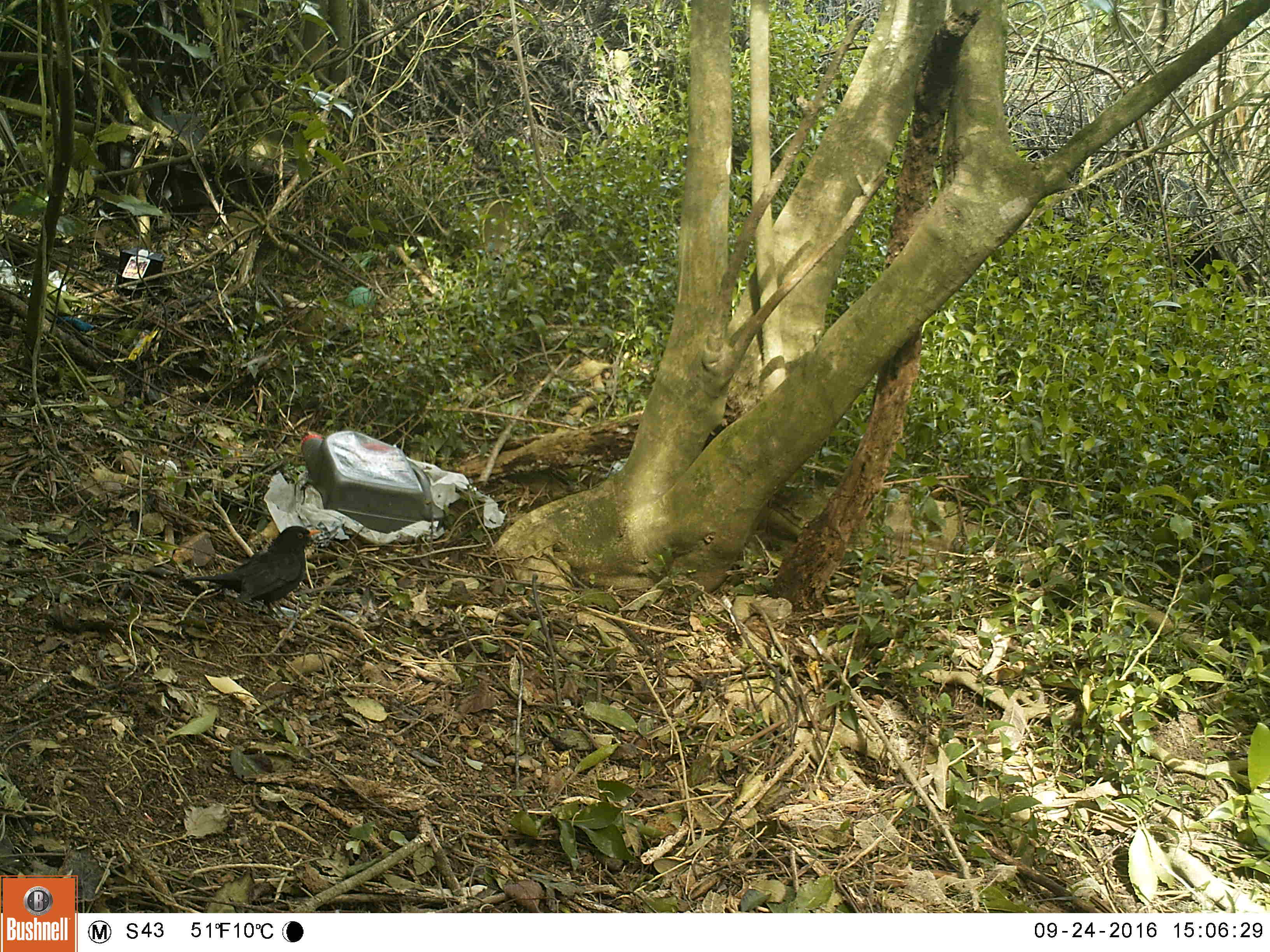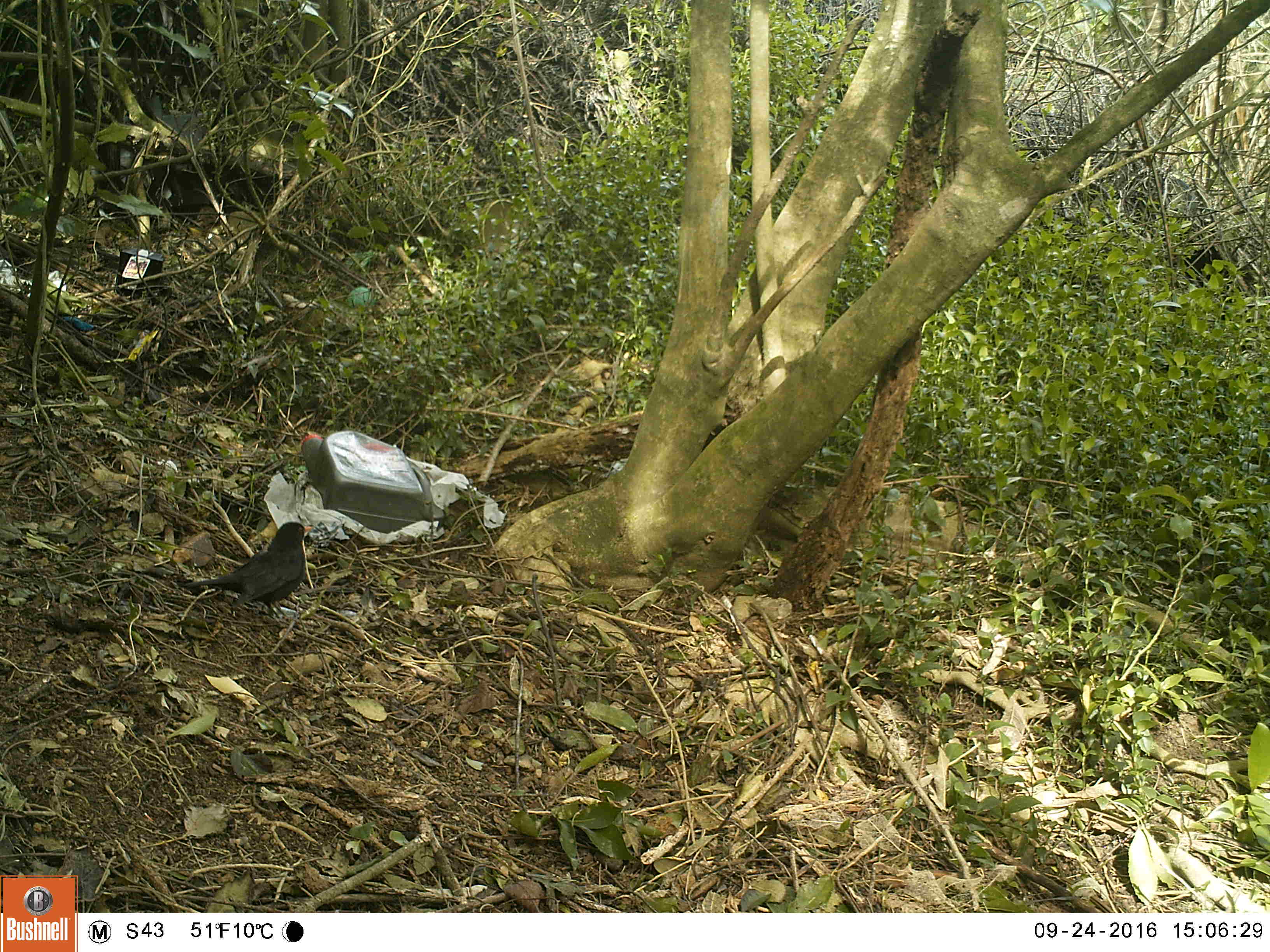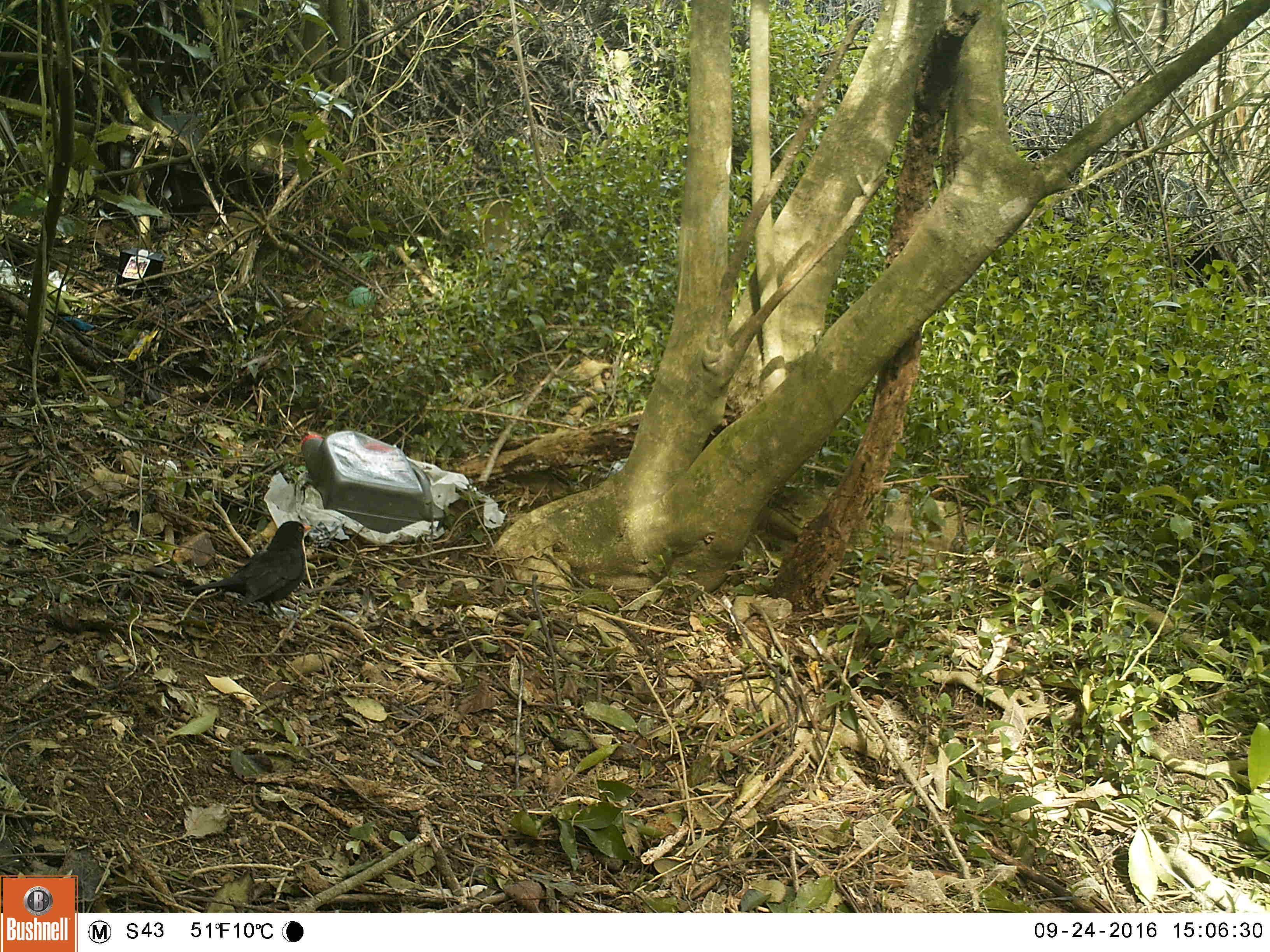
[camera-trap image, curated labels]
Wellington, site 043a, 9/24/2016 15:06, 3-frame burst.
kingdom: Animalia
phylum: Chordata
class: Aves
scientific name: Aves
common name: bird